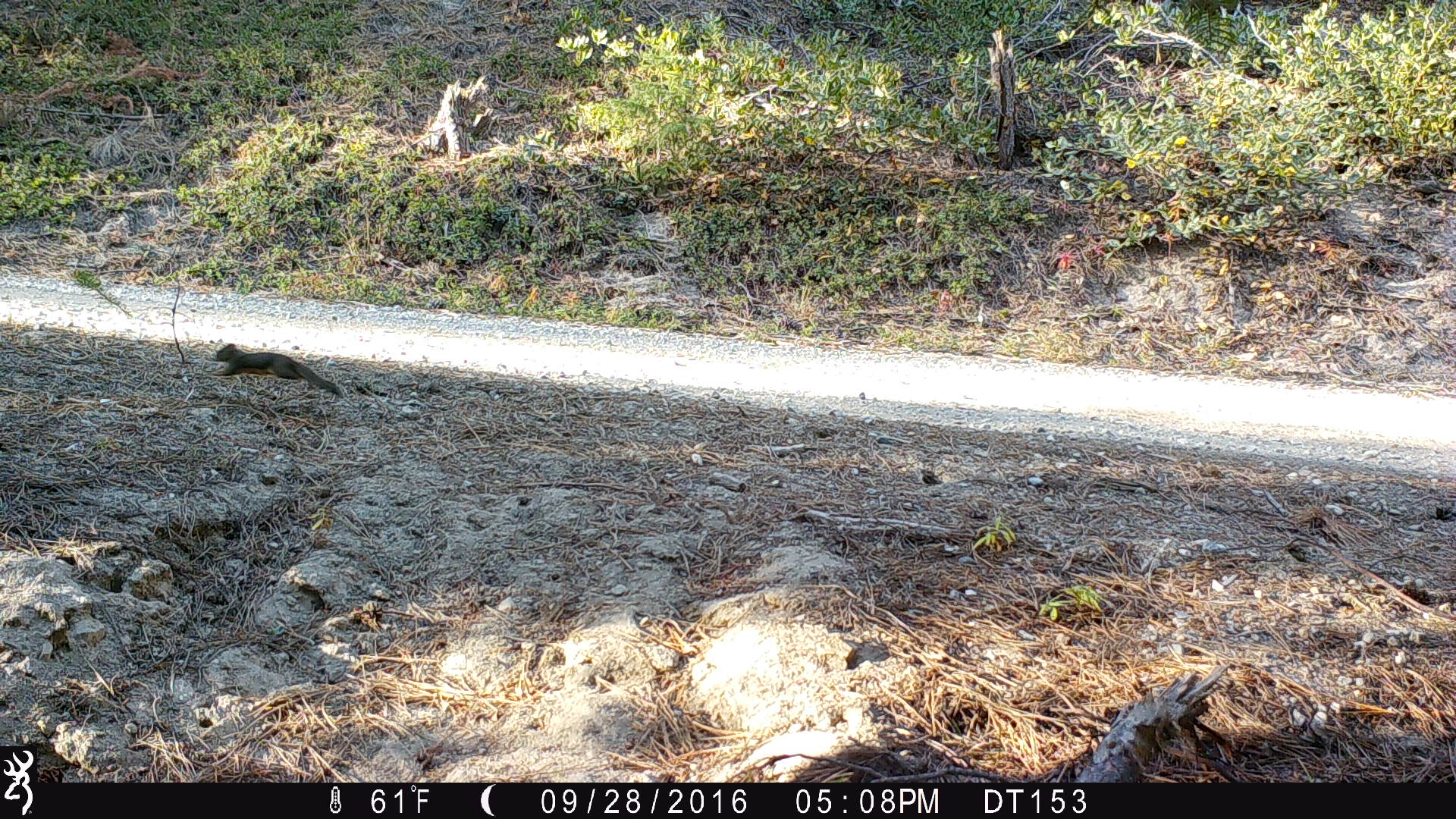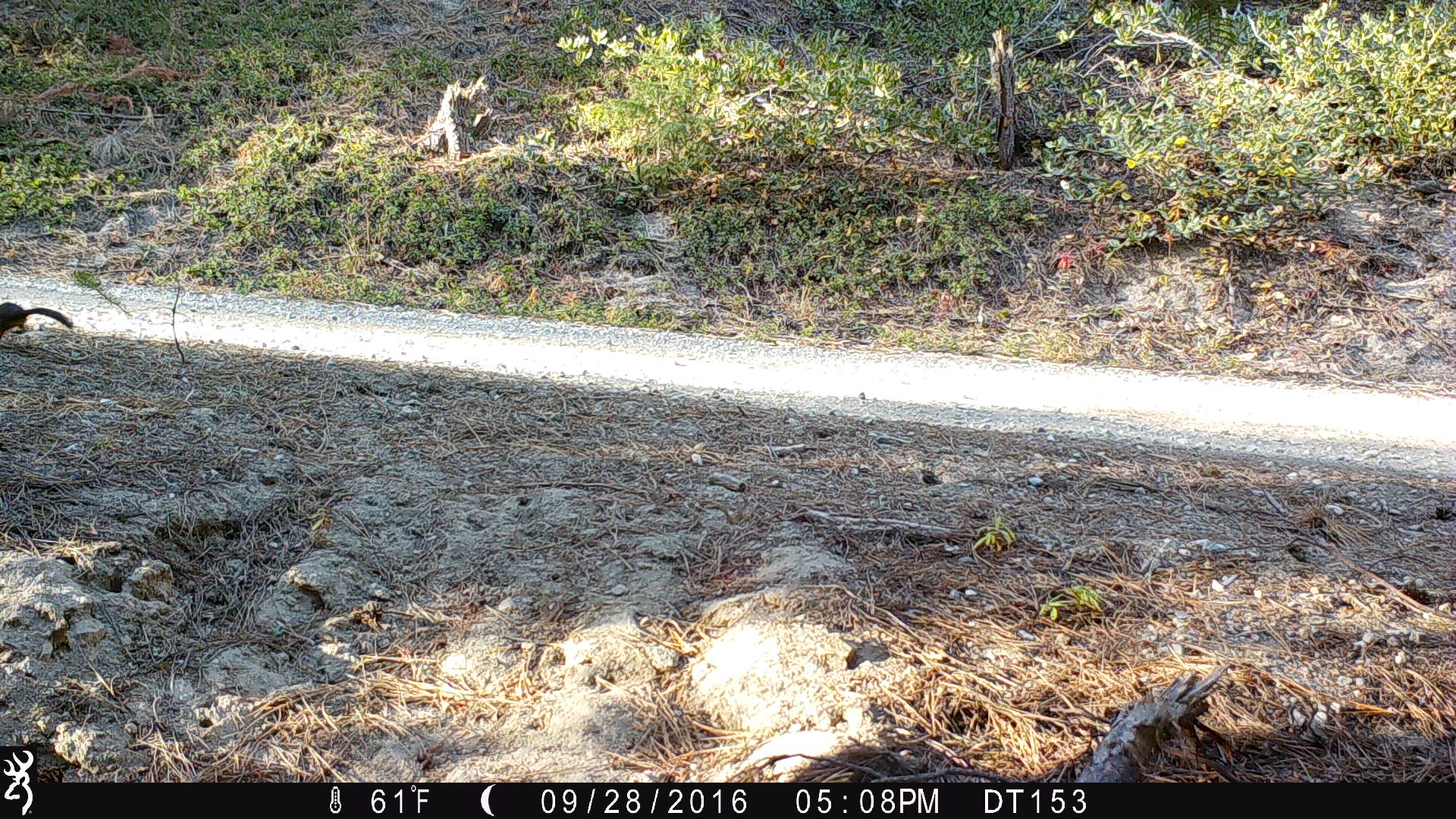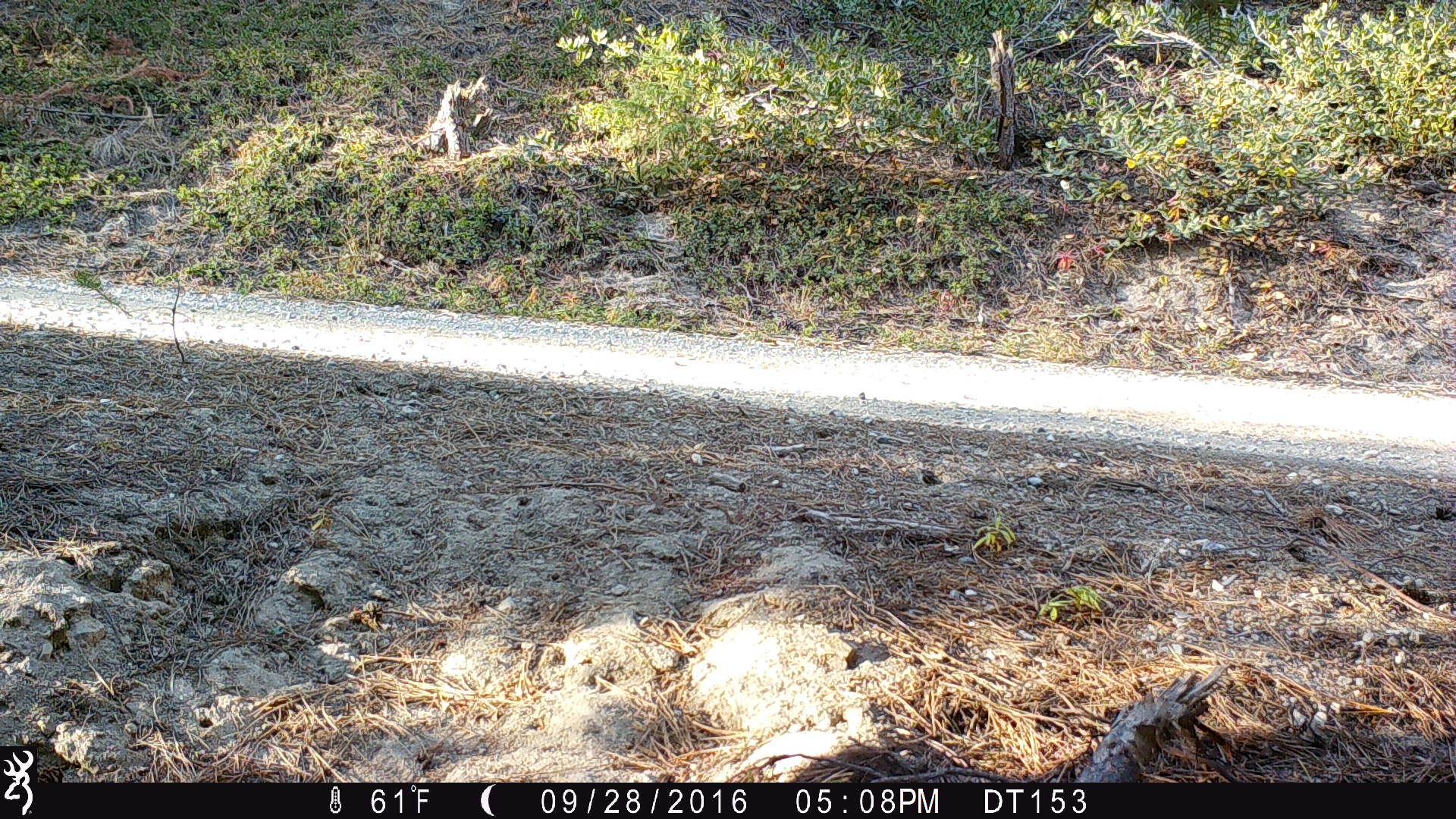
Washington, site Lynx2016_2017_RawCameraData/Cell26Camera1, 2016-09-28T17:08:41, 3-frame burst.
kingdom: Animalia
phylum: Chordata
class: Mammalia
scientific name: Mammalia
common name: small mammal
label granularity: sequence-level